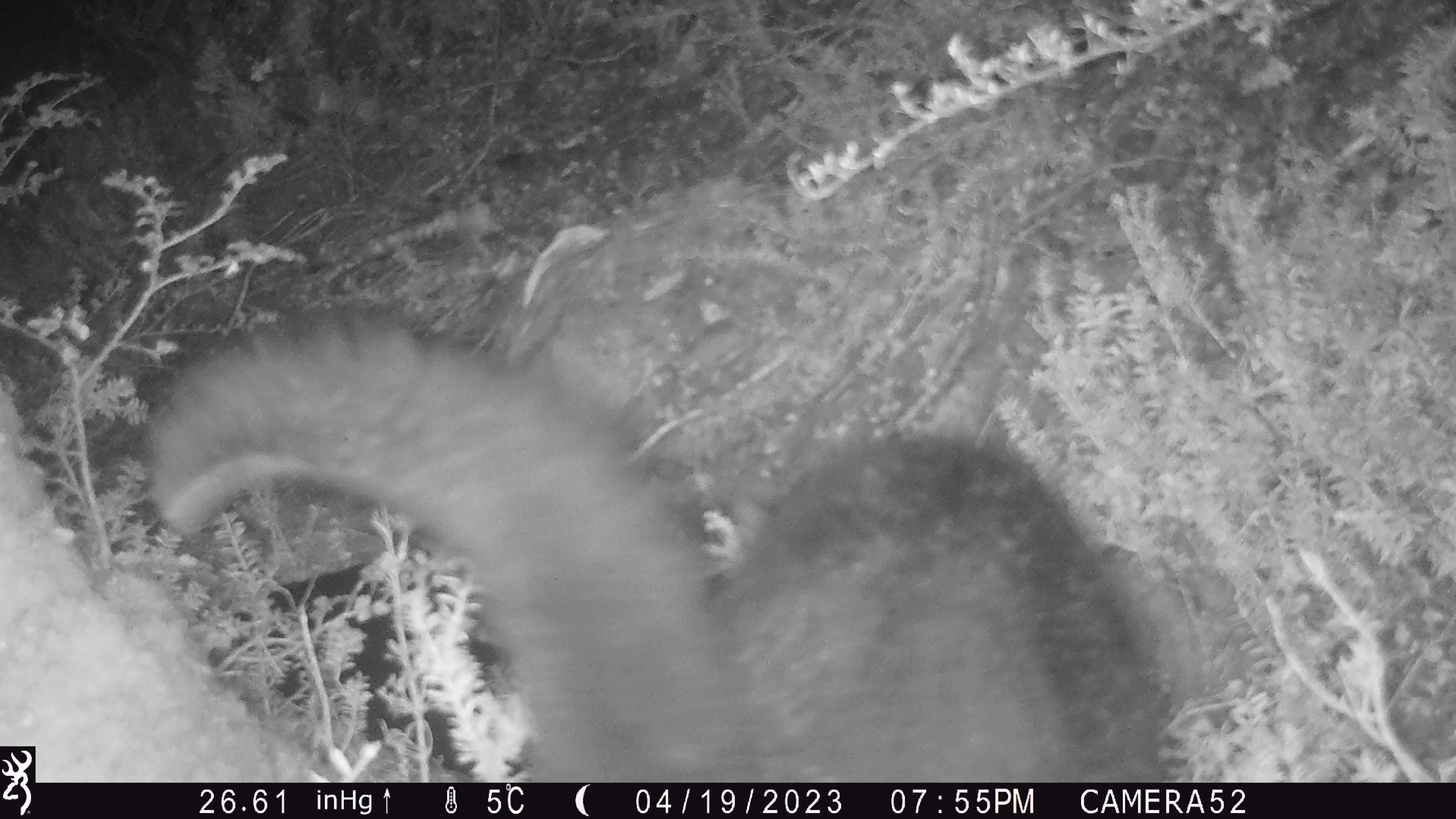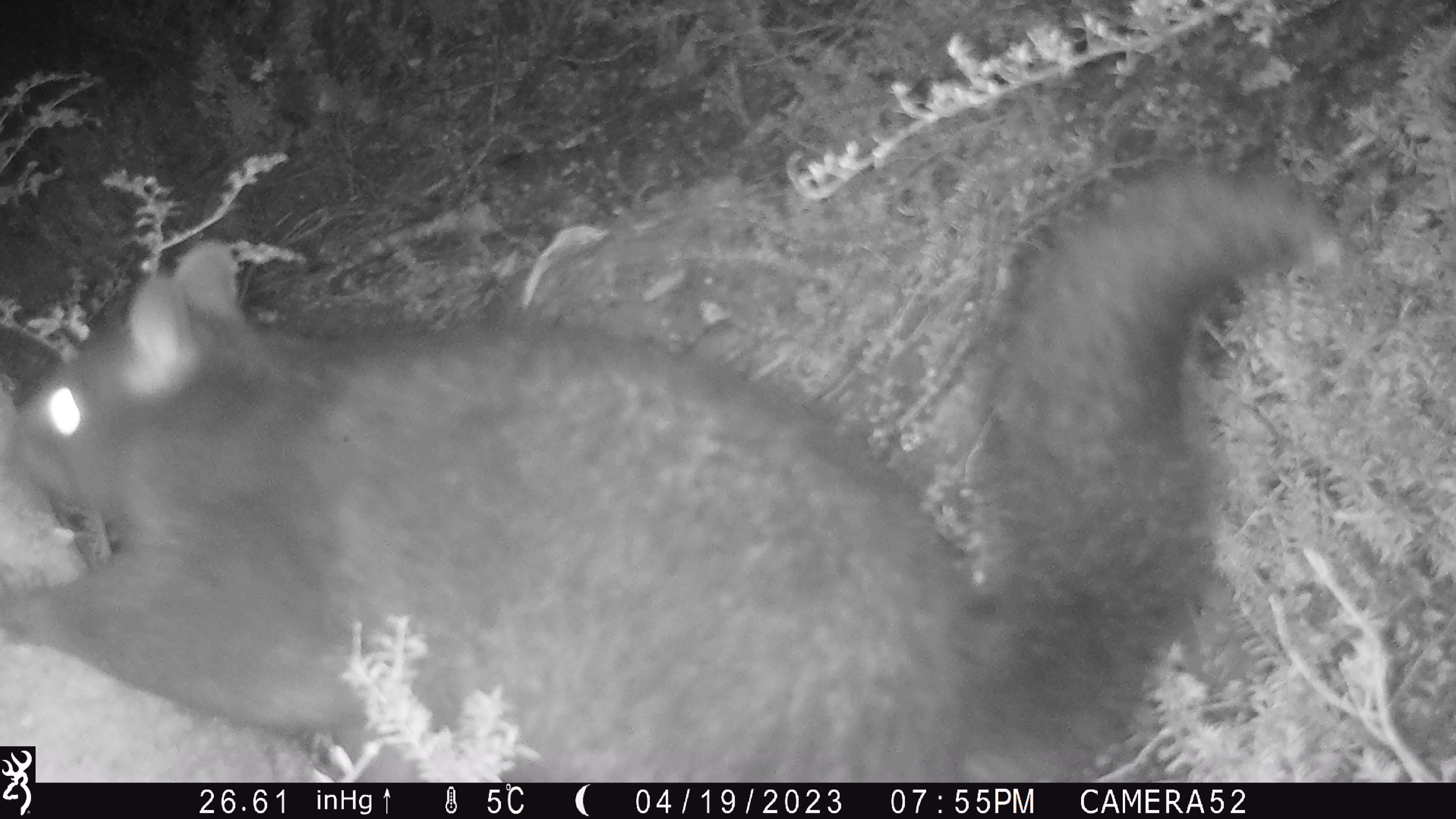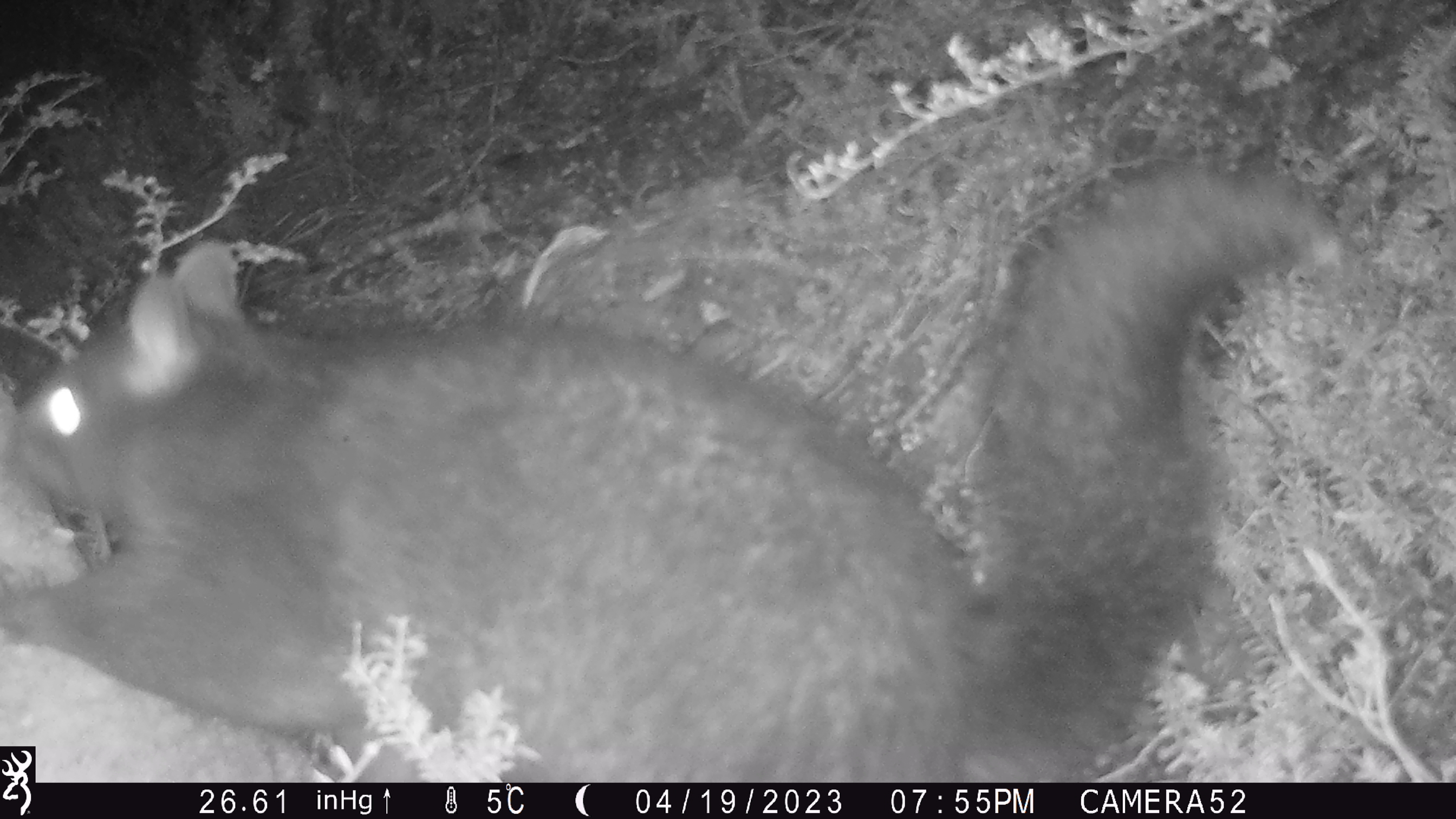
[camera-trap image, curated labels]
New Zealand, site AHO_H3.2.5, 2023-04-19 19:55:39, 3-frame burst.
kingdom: Animalia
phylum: Chordata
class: Mammalia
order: Carnivora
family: Mustelidae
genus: Mustela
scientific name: Mustela erminea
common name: stoat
Stoat (Mustela erminea).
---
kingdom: Animalia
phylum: Chordata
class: Mammalia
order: Diprotodontia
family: Phalangeridae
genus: Trichosurus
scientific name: Trichosurus vulpecula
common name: common brushtail possum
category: possum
Possum (common brushtail possum) (Trichosurus vulpecula).